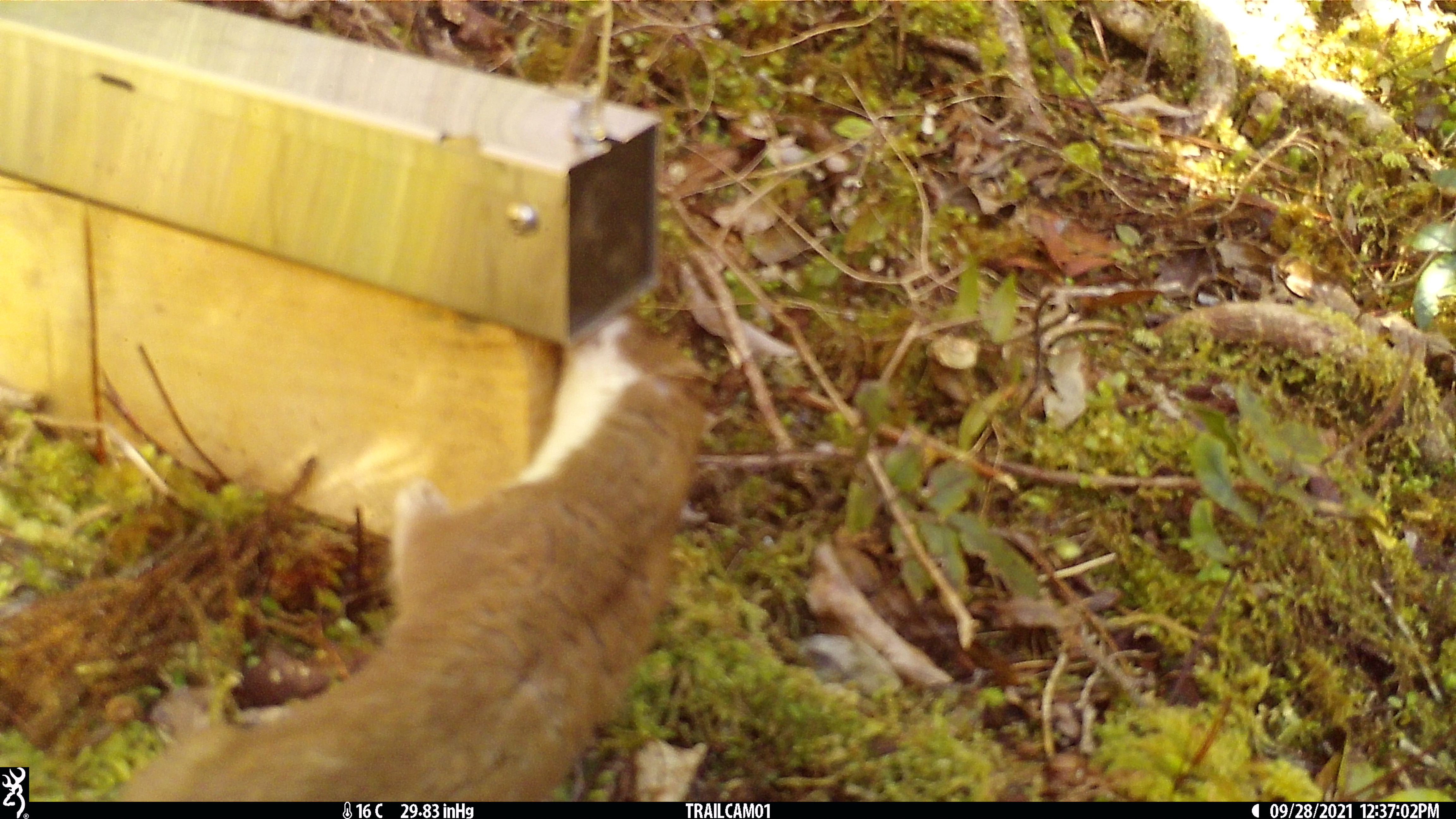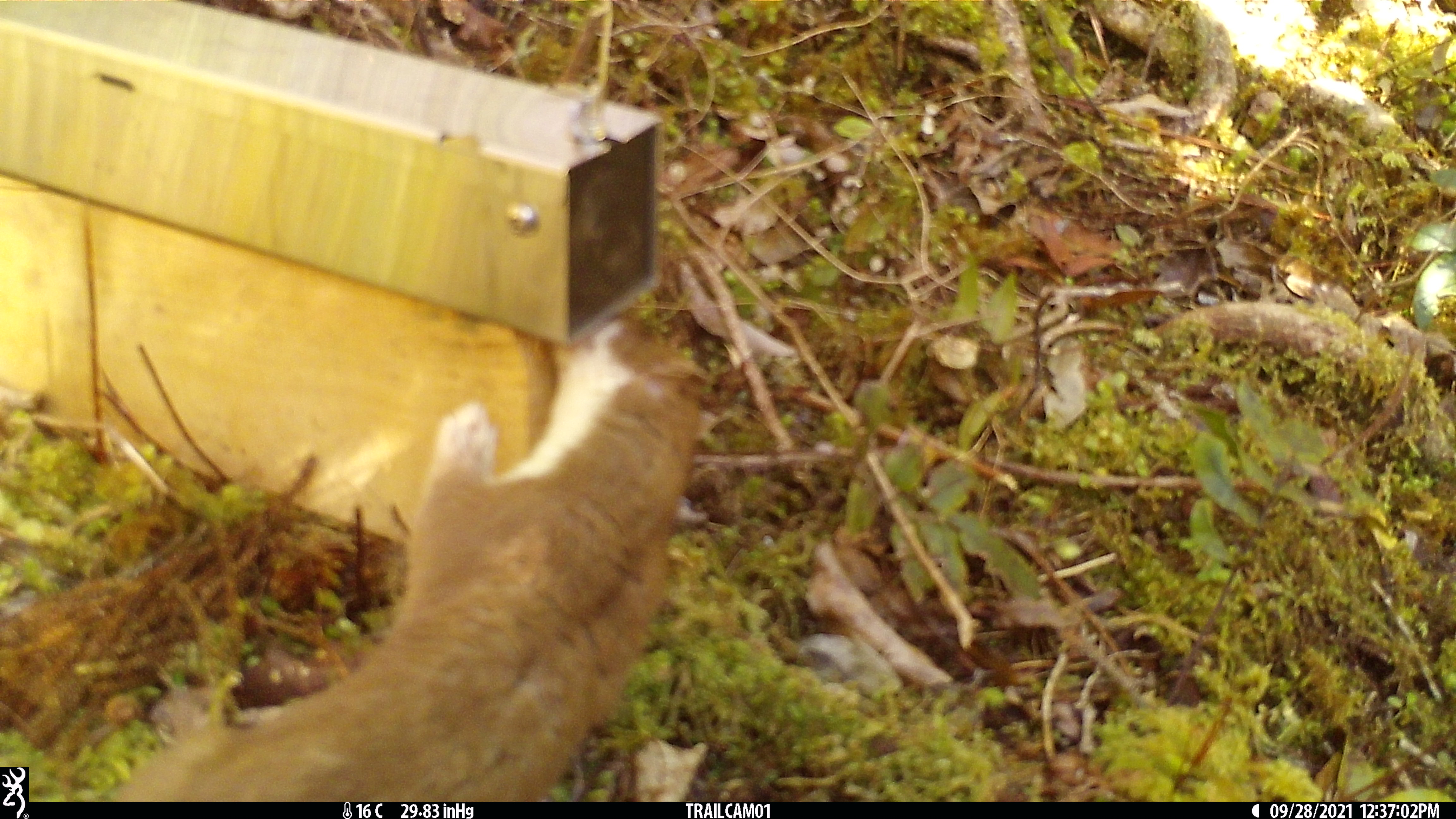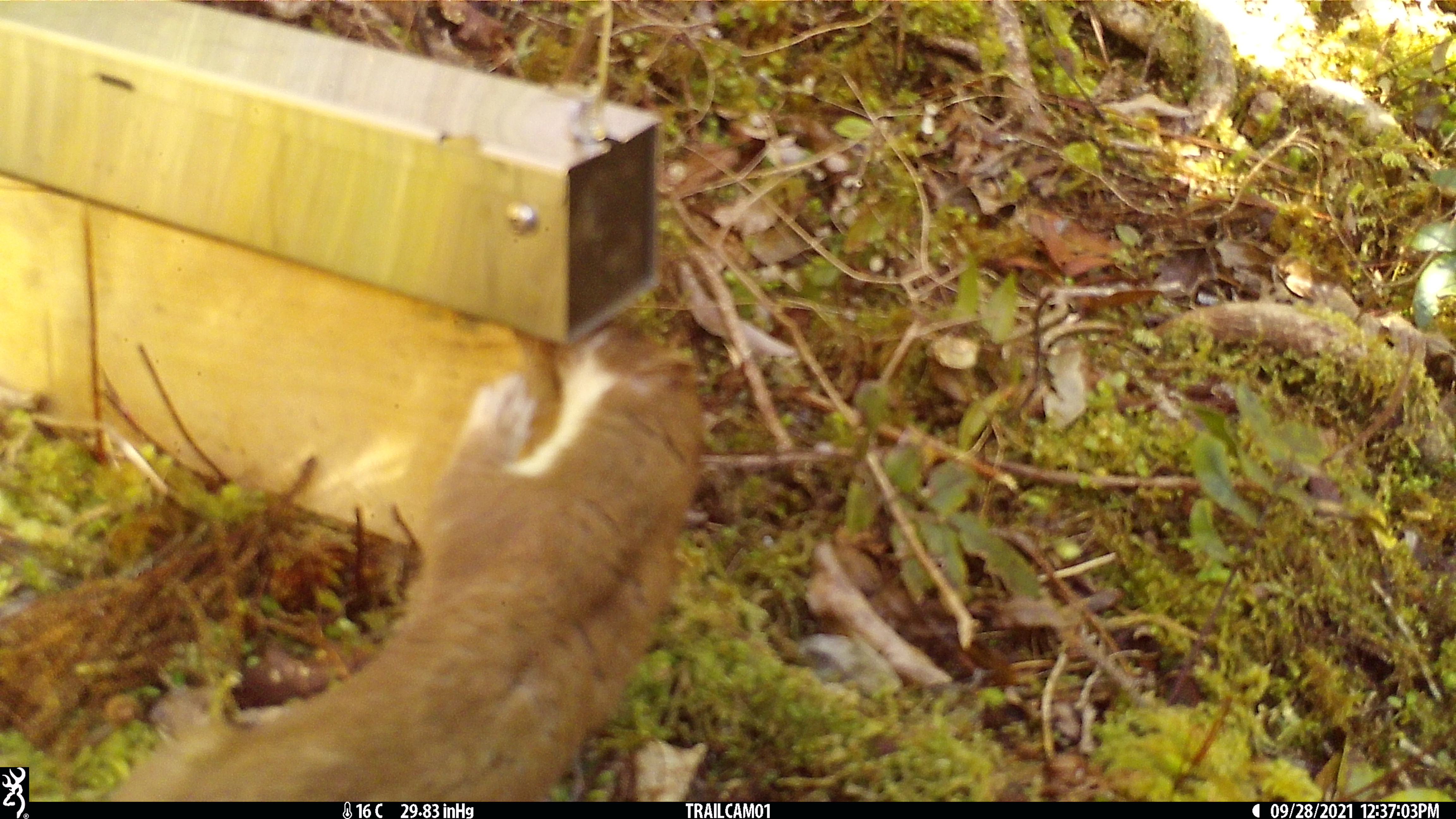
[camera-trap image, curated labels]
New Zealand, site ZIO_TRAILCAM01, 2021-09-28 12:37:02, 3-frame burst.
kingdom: Animalia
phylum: Chordata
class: Mammalia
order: Carnivora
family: Mustelidae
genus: Mustela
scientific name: Mustela erminea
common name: stoat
Stoat (Mustela erminea).